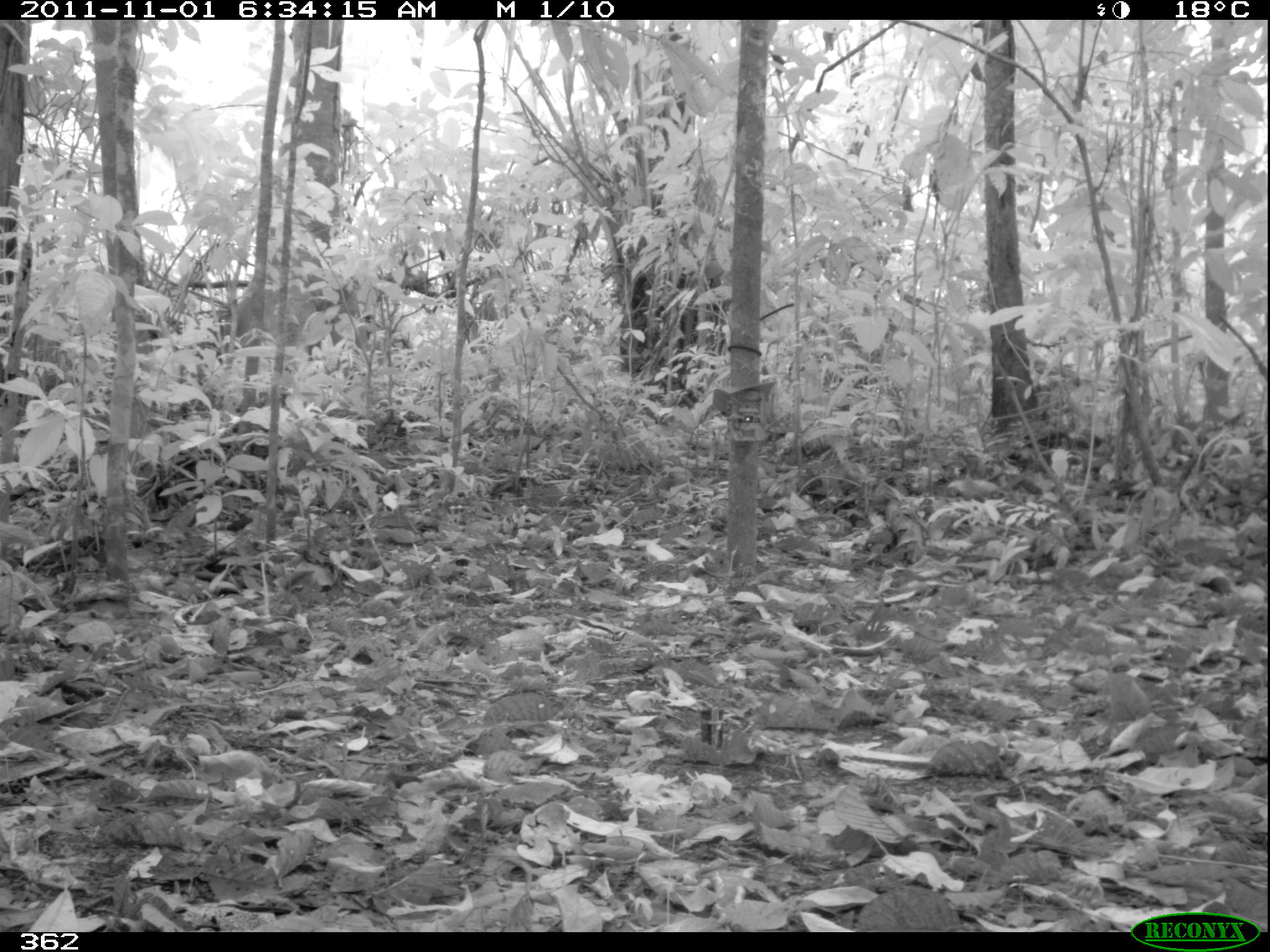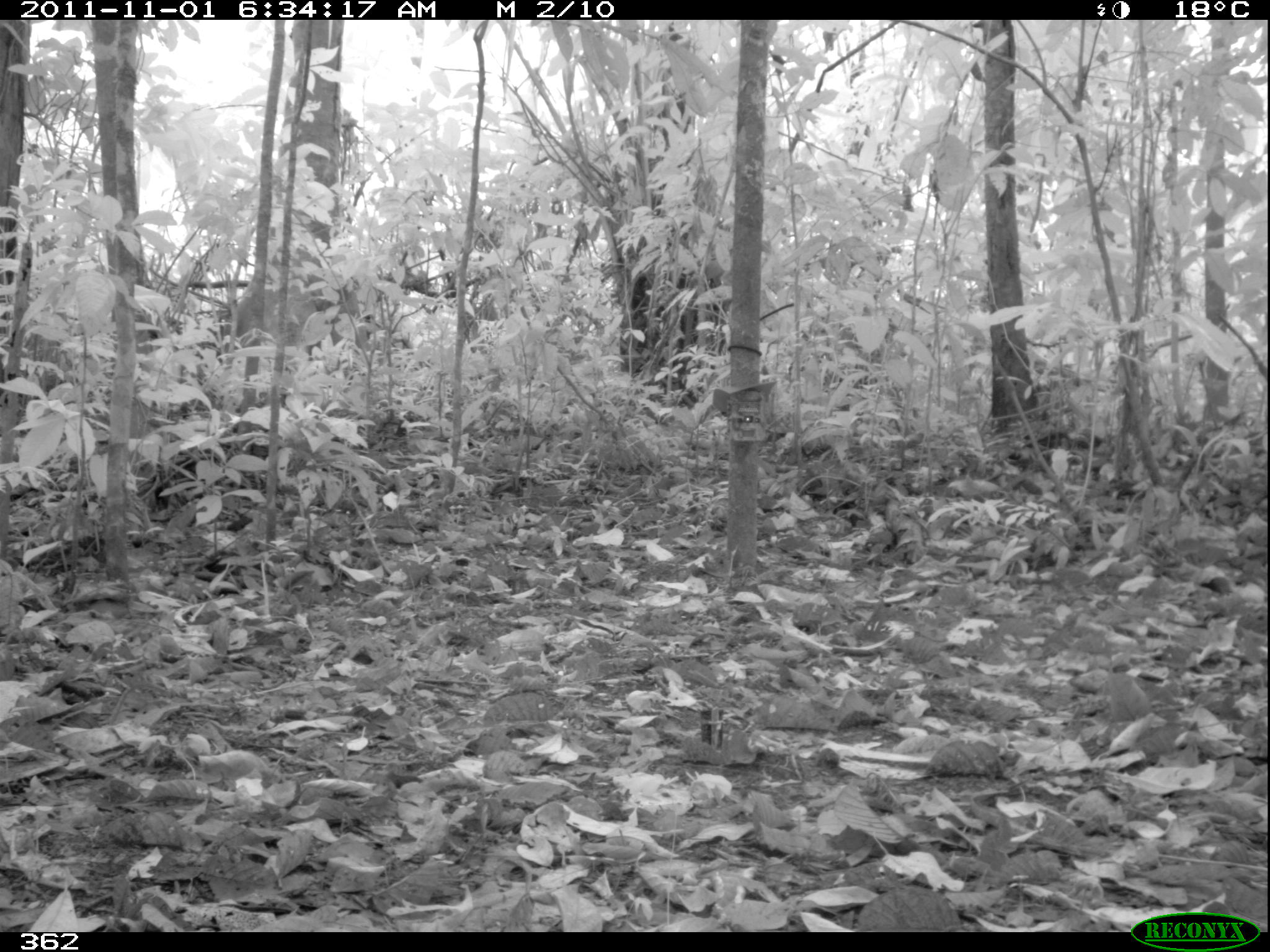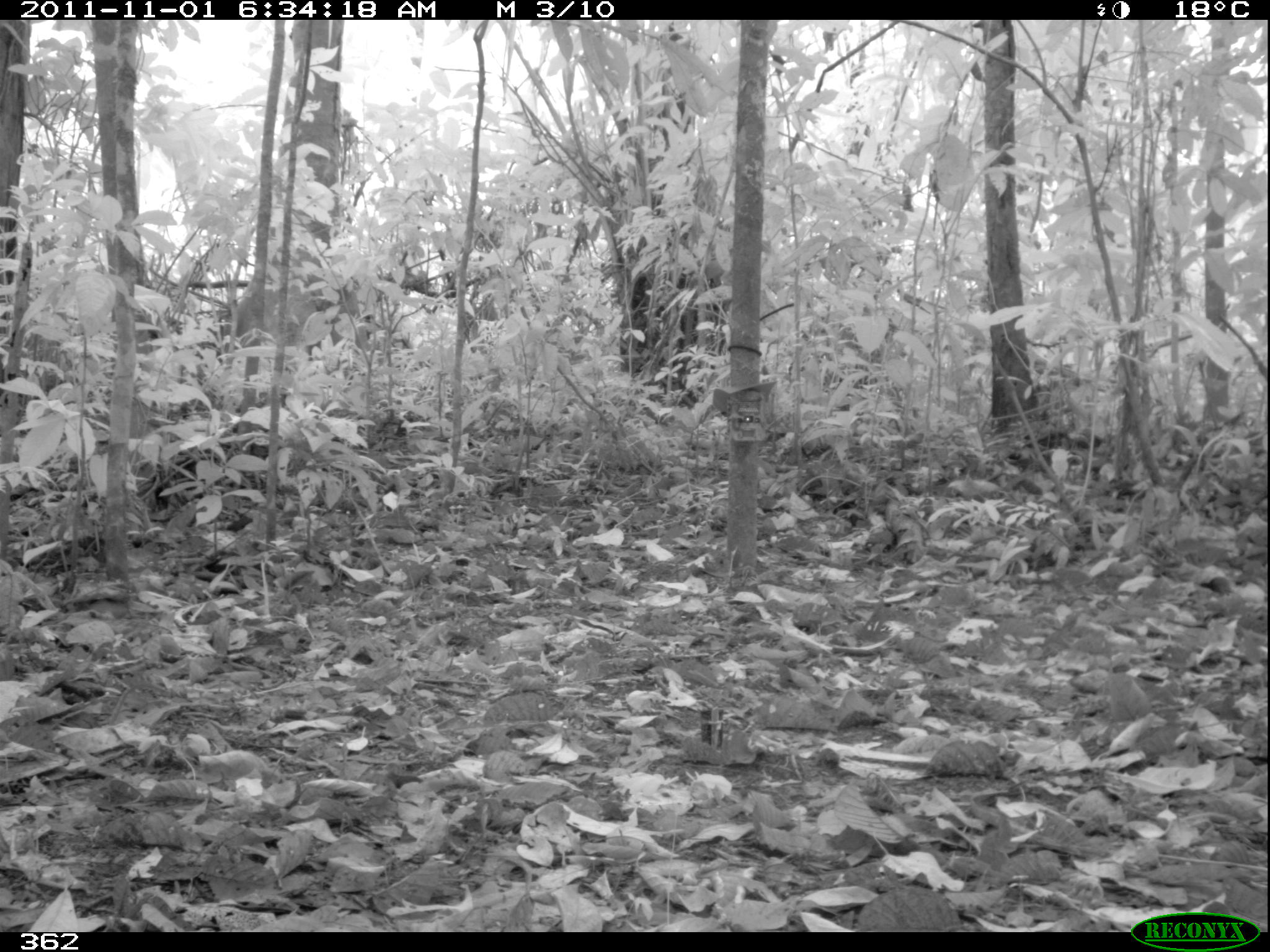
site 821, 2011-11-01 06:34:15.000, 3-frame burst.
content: unidentified animal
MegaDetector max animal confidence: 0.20